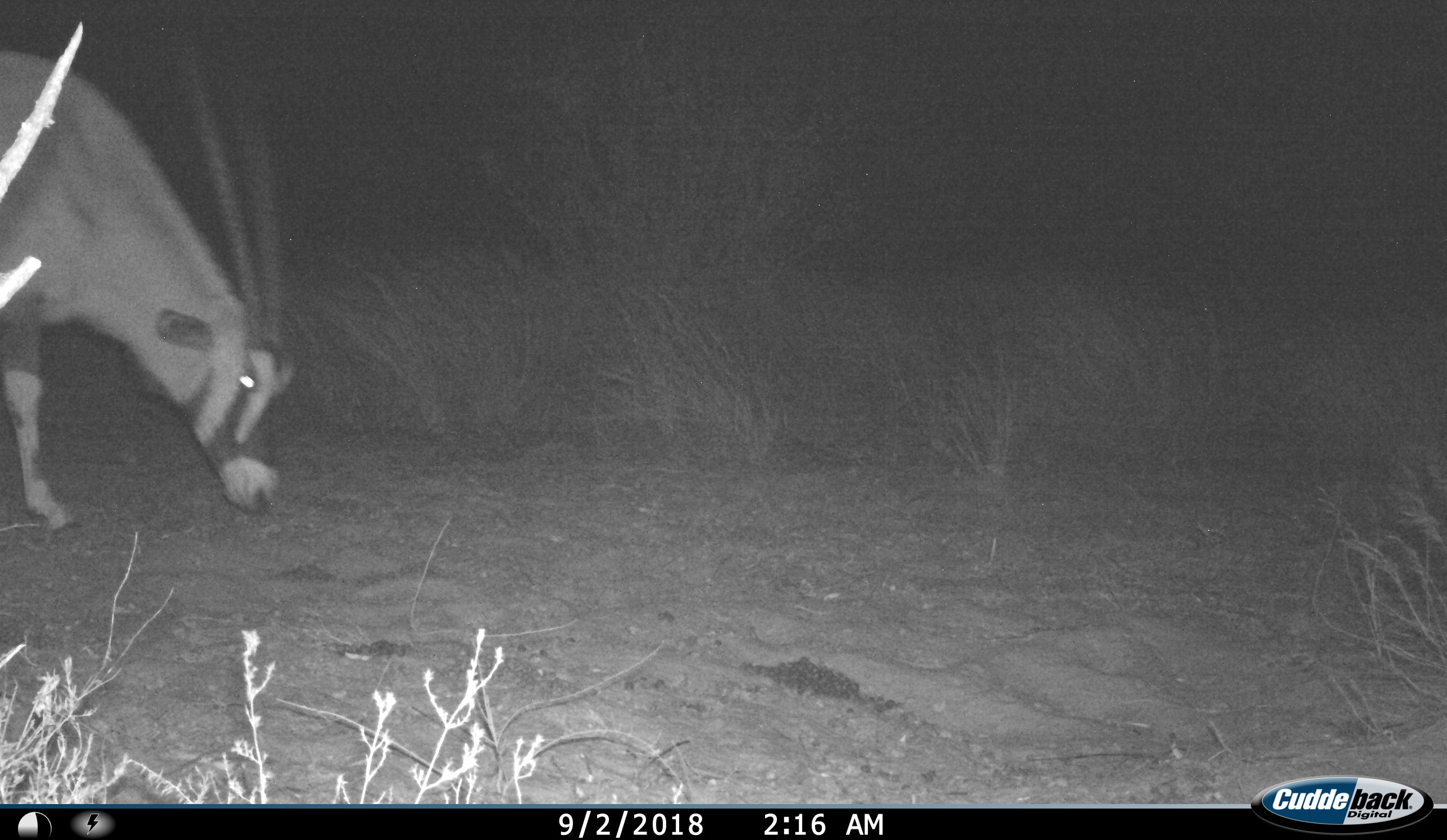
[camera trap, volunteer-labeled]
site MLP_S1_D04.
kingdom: Animalia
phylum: Chordata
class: Mammalia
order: Artiodactyla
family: Bovidae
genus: Oryx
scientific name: Oryx gazella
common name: gemsbok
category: oryx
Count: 1.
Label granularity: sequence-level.